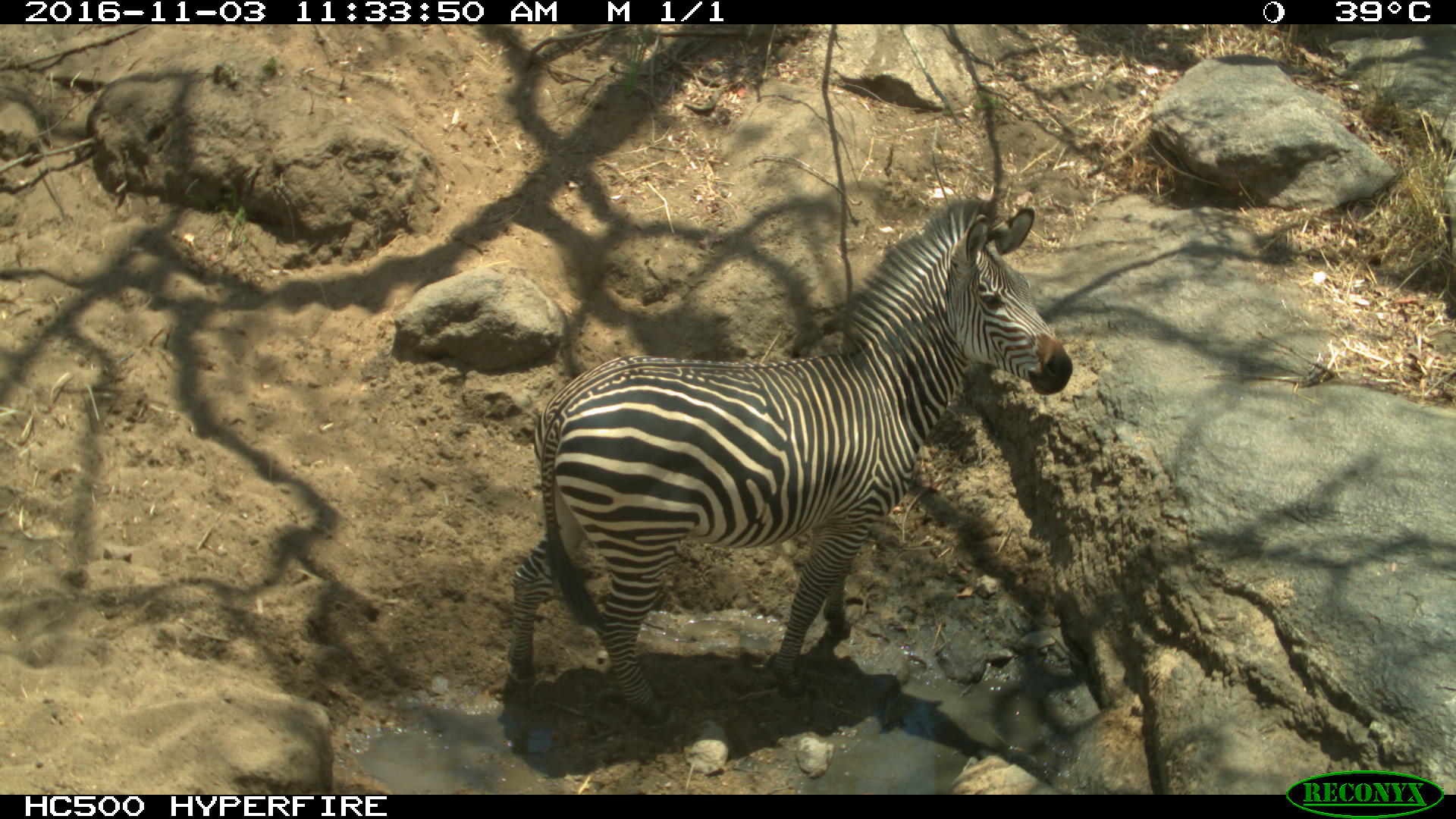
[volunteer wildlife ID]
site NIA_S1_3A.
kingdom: Animalia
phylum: Chordata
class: Mammalia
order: Perissodactyla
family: Equidae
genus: Equus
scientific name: Equus quagga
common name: plains zebra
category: zebraplains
Zebraplains (plains zebra) (Equus quagga), count 1. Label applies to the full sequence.